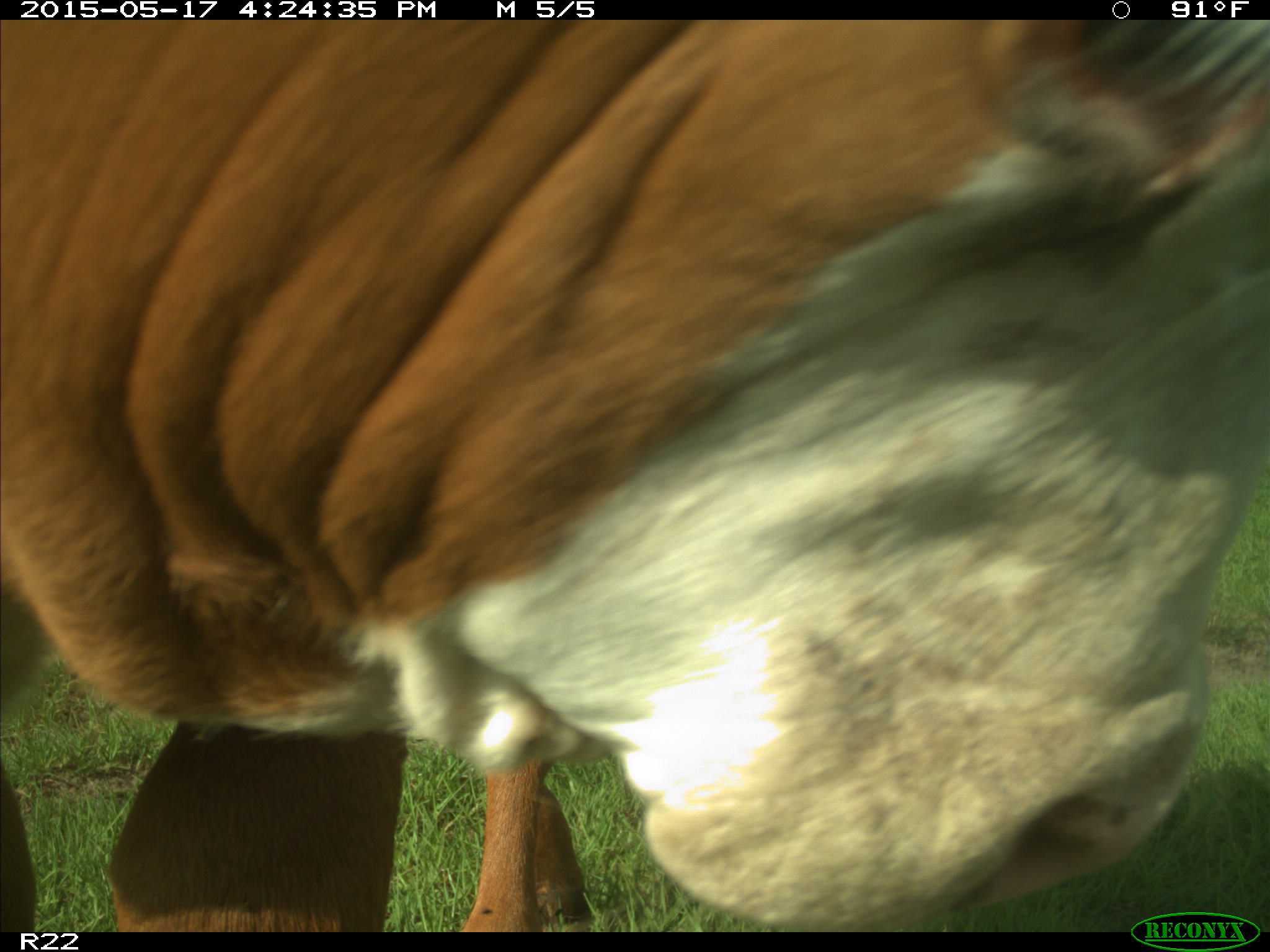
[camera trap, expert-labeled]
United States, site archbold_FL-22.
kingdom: Animalia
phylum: Chordata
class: Mammalia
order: Artiodactyla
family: Bovidae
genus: Bos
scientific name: Bos taurus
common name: domestic cow